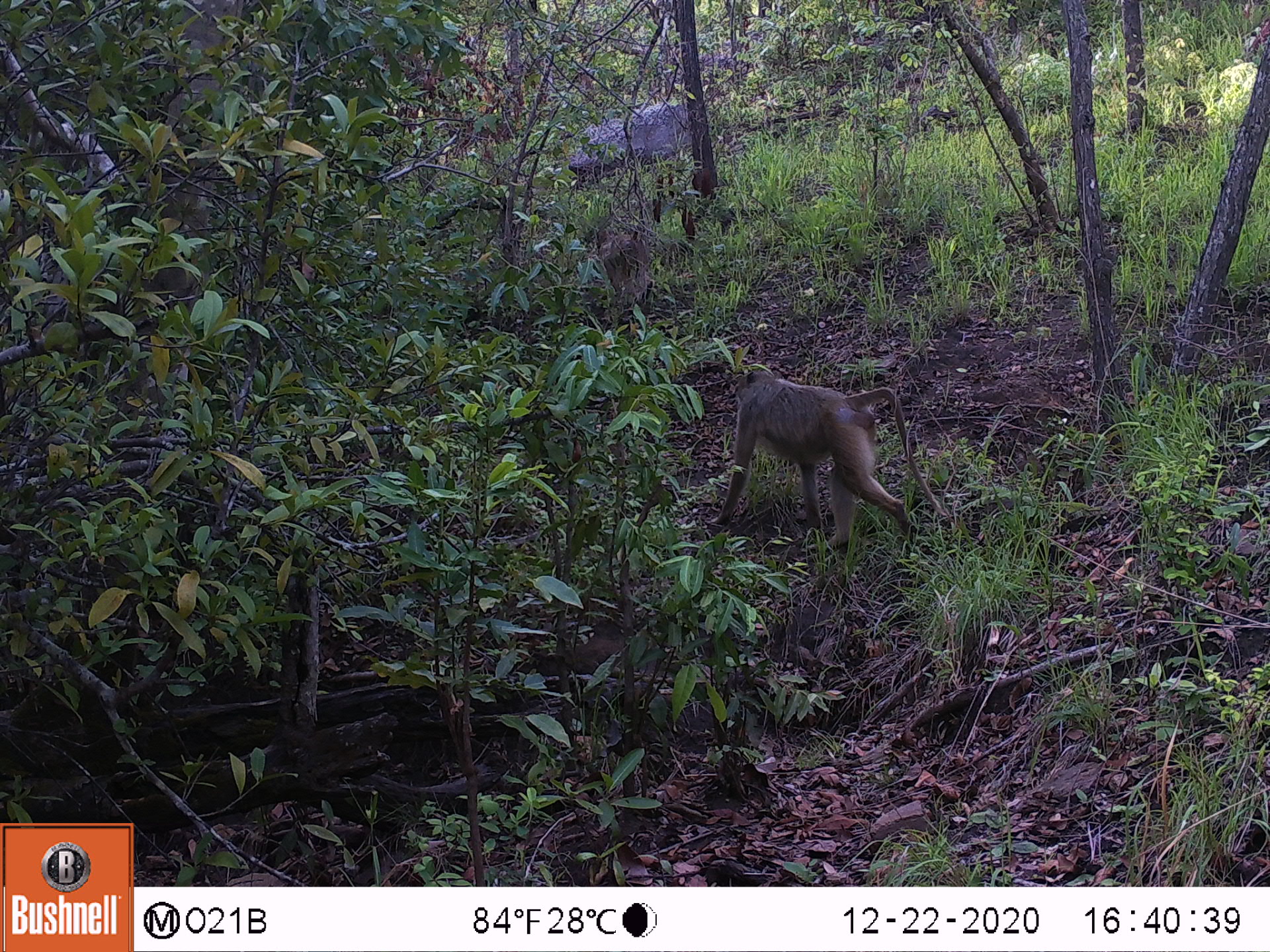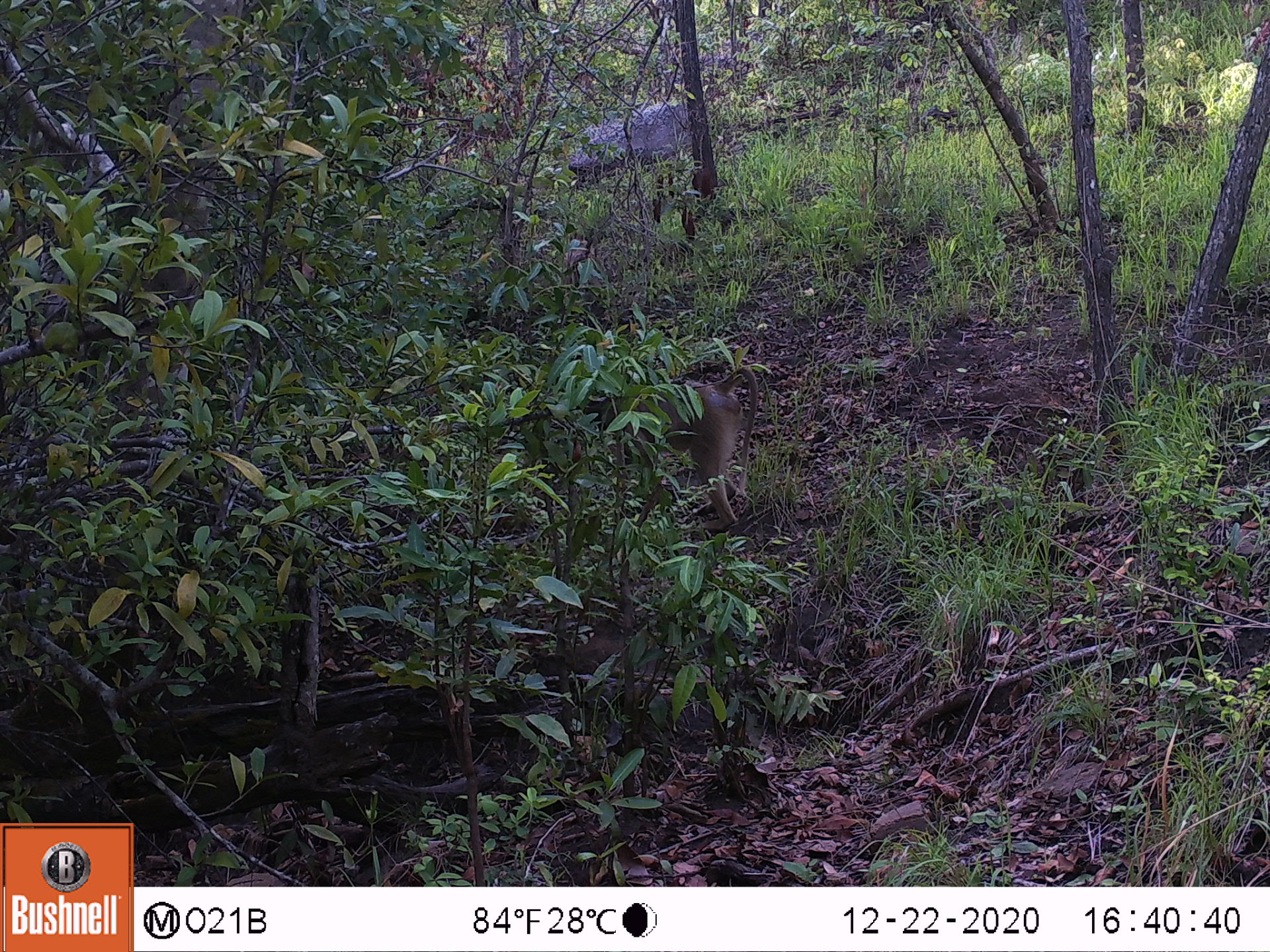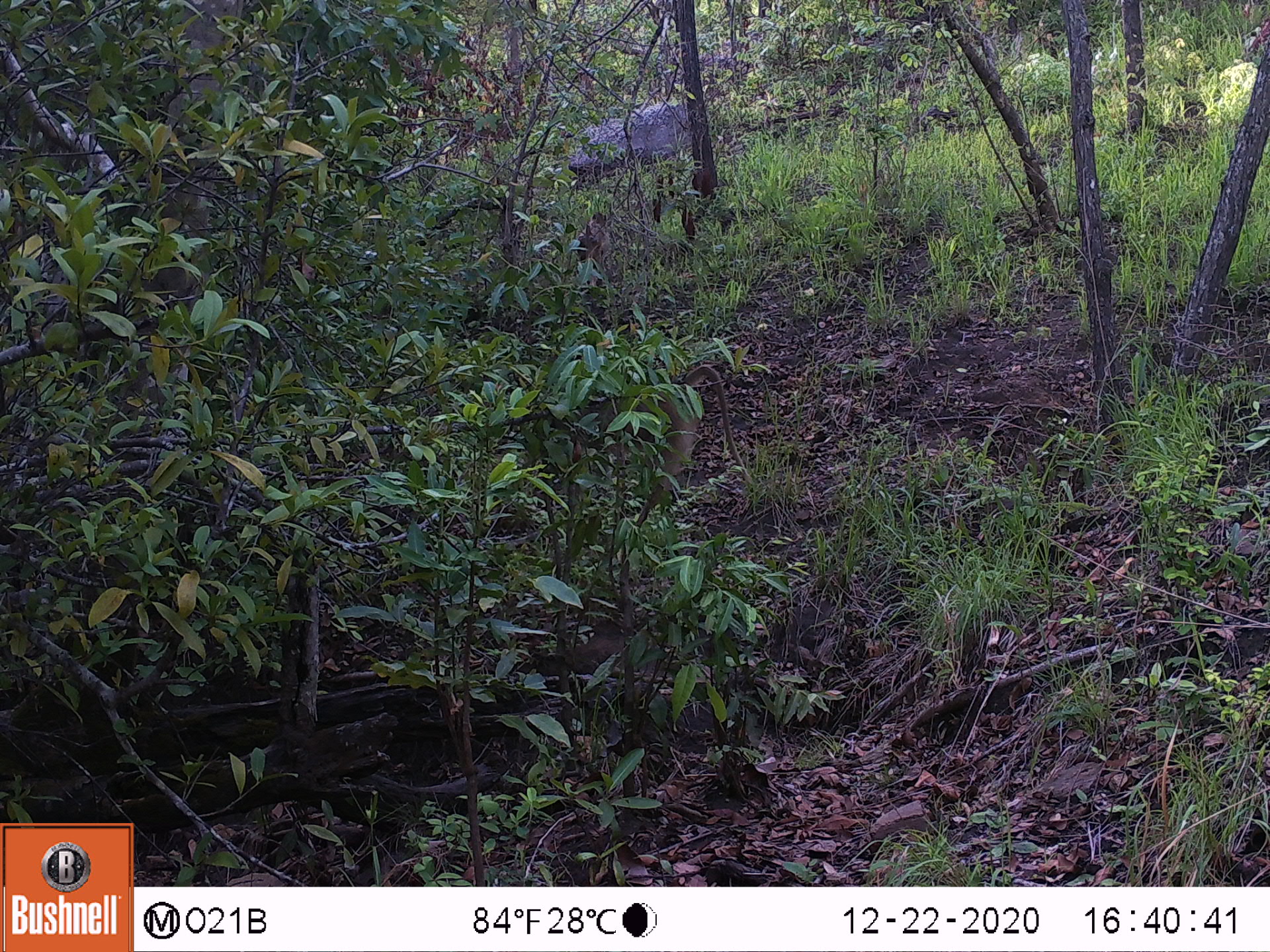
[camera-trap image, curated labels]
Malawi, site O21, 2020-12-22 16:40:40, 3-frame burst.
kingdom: Animalia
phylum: Chordata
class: Mammalia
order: Primates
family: Cercopithecidae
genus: Papio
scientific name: Papio cynocephalus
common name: yellow baboon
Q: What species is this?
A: Yellow baboon (Papio cynocephalus).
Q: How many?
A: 1.